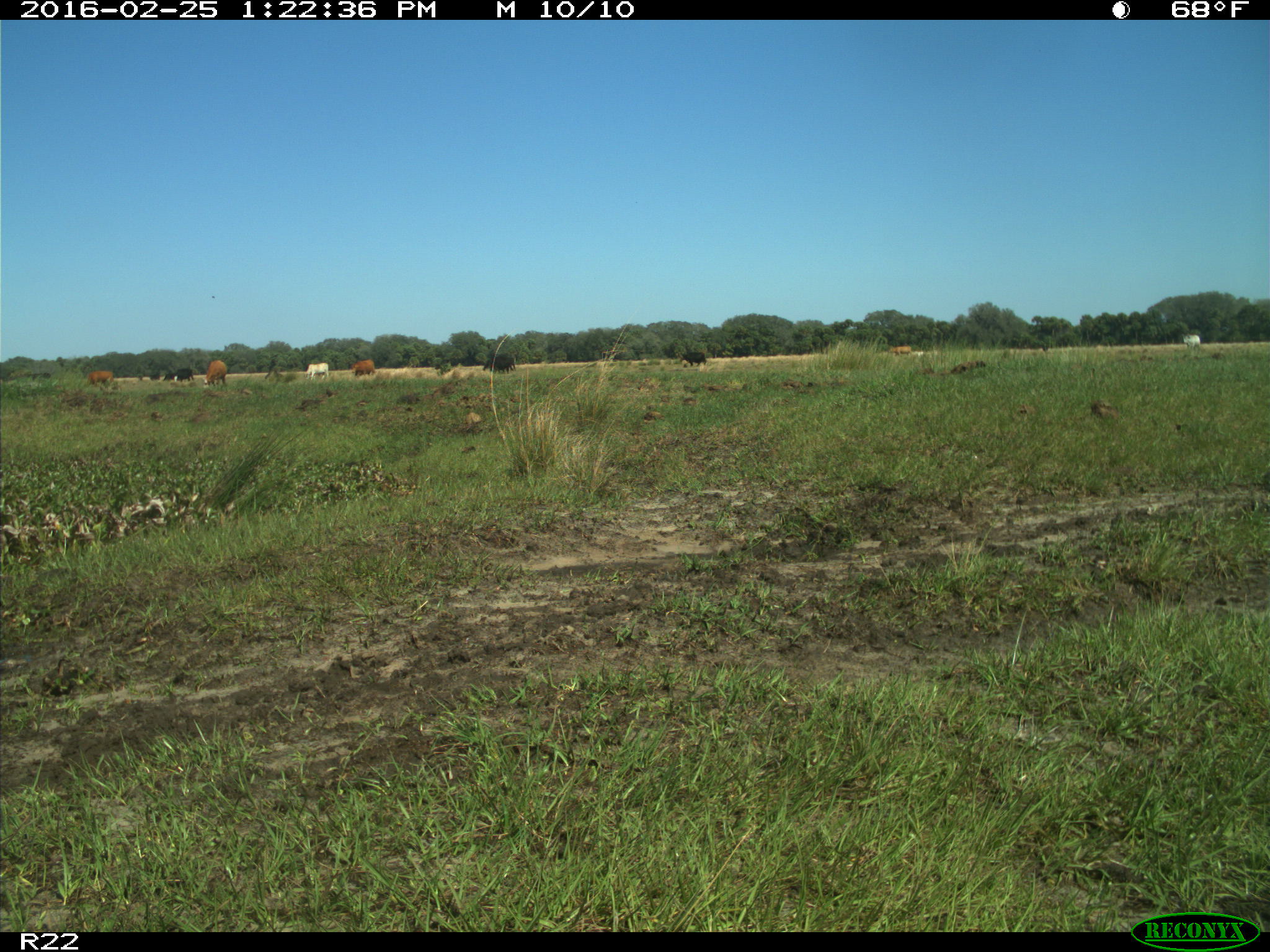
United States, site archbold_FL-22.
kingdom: Animalia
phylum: Chordata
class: Mammalia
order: Artiodactyla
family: Bovidae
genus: Bos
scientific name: Bos taurus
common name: domestic cow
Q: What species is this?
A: Bos taurus (domestic cow).